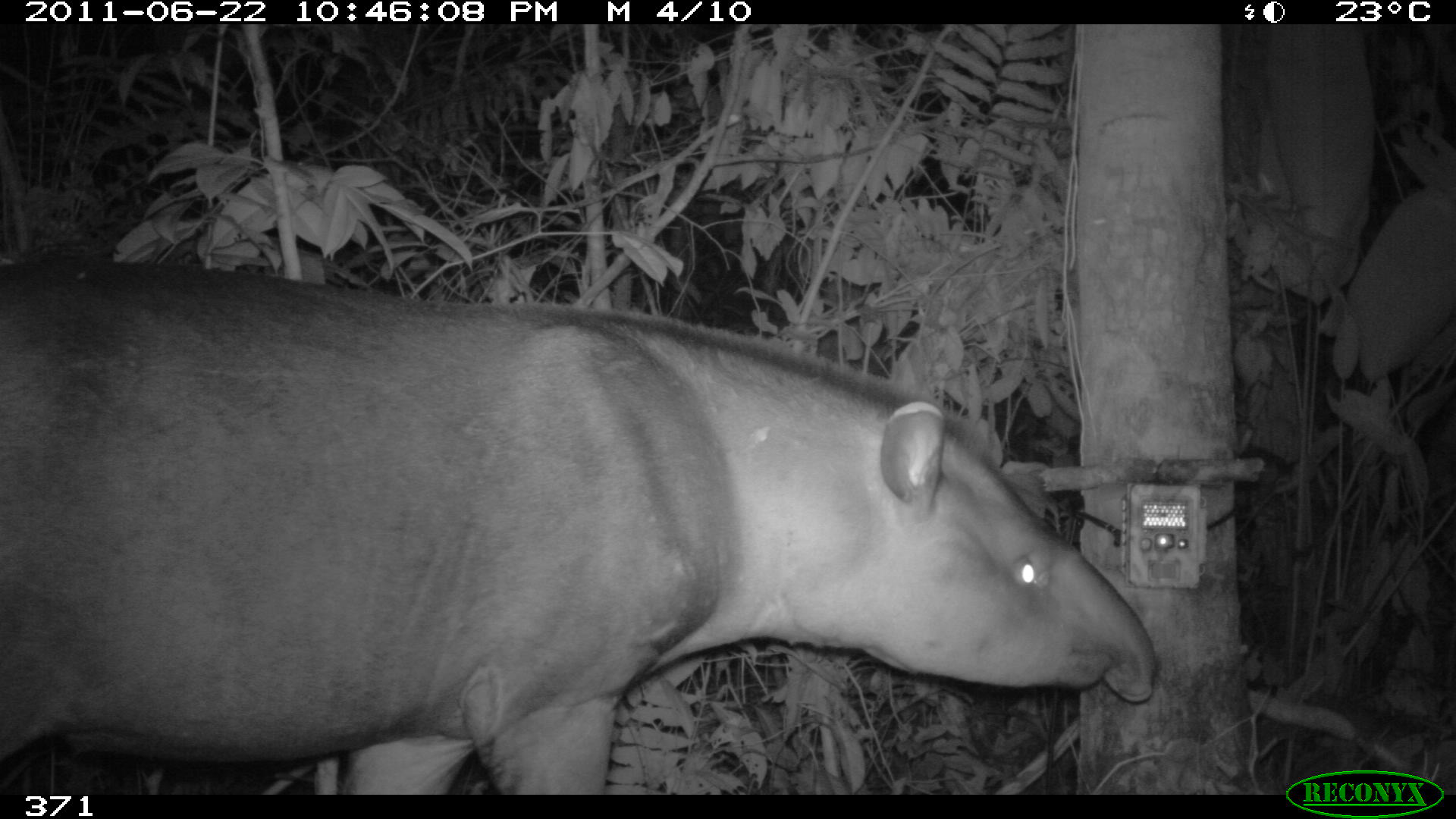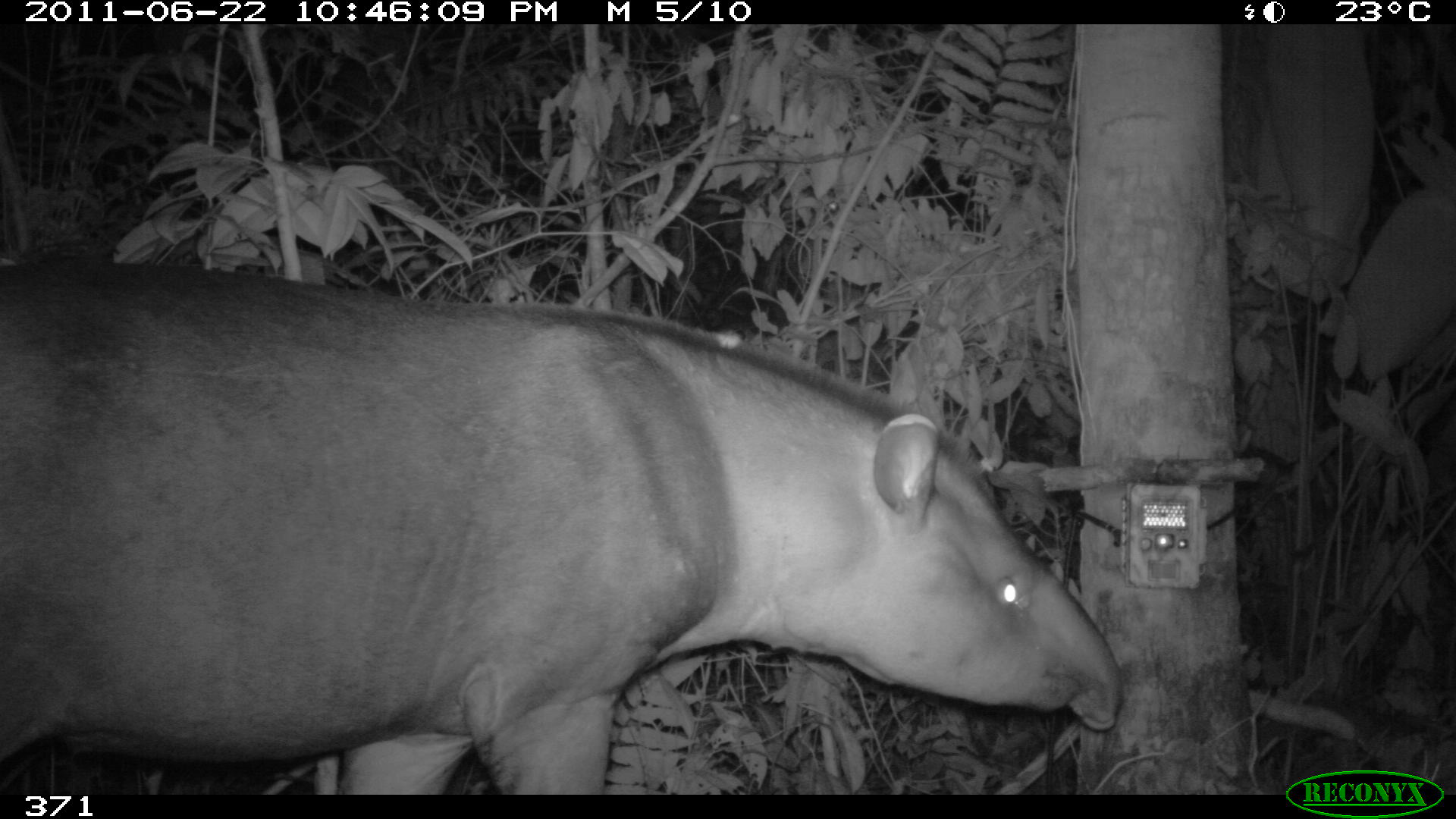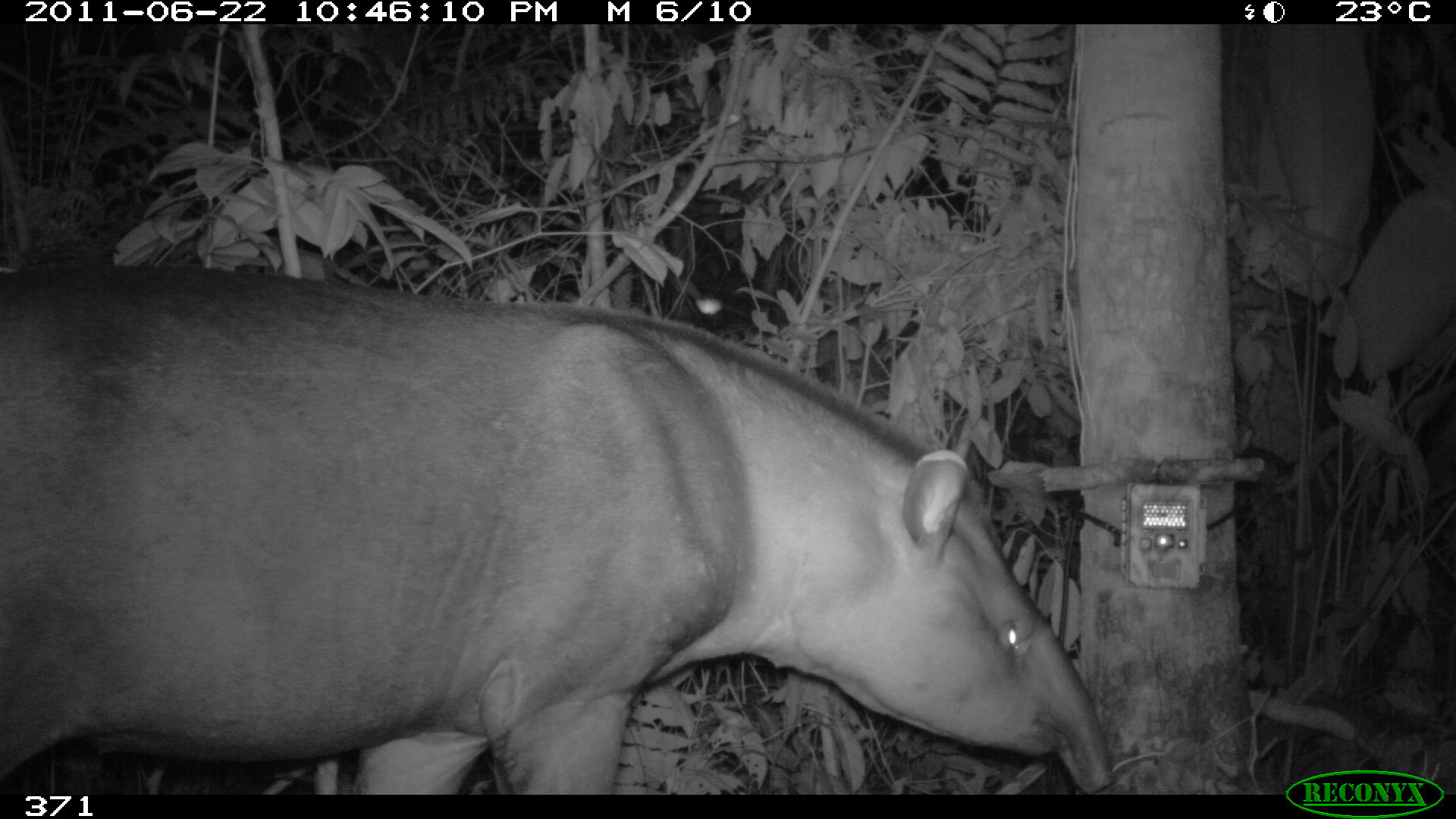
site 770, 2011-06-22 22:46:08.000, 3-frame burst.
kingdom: Animalia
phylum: Chordata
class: Mammalia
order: Perissodactyla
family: Tapiridae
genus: Tapirus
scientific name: Tapirus terrestris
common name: south american tapir